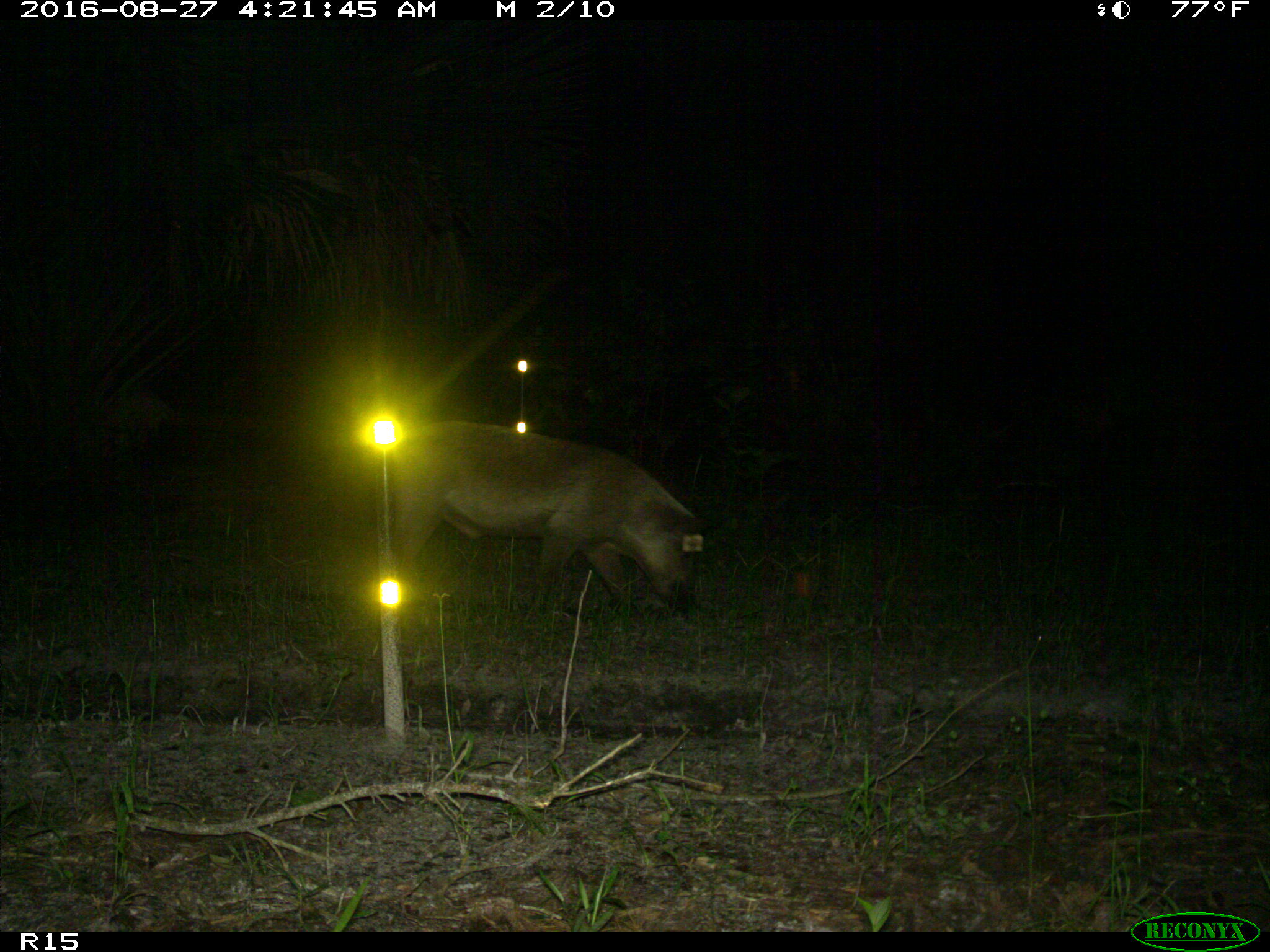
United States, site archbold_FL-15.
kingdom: Animalia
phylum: Chordata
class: Mammalia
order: Artiodactyla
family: Suidae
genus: Sus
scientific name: Sus scrofa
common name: wild boar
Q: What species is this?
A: Sus scrofa (wild boar).